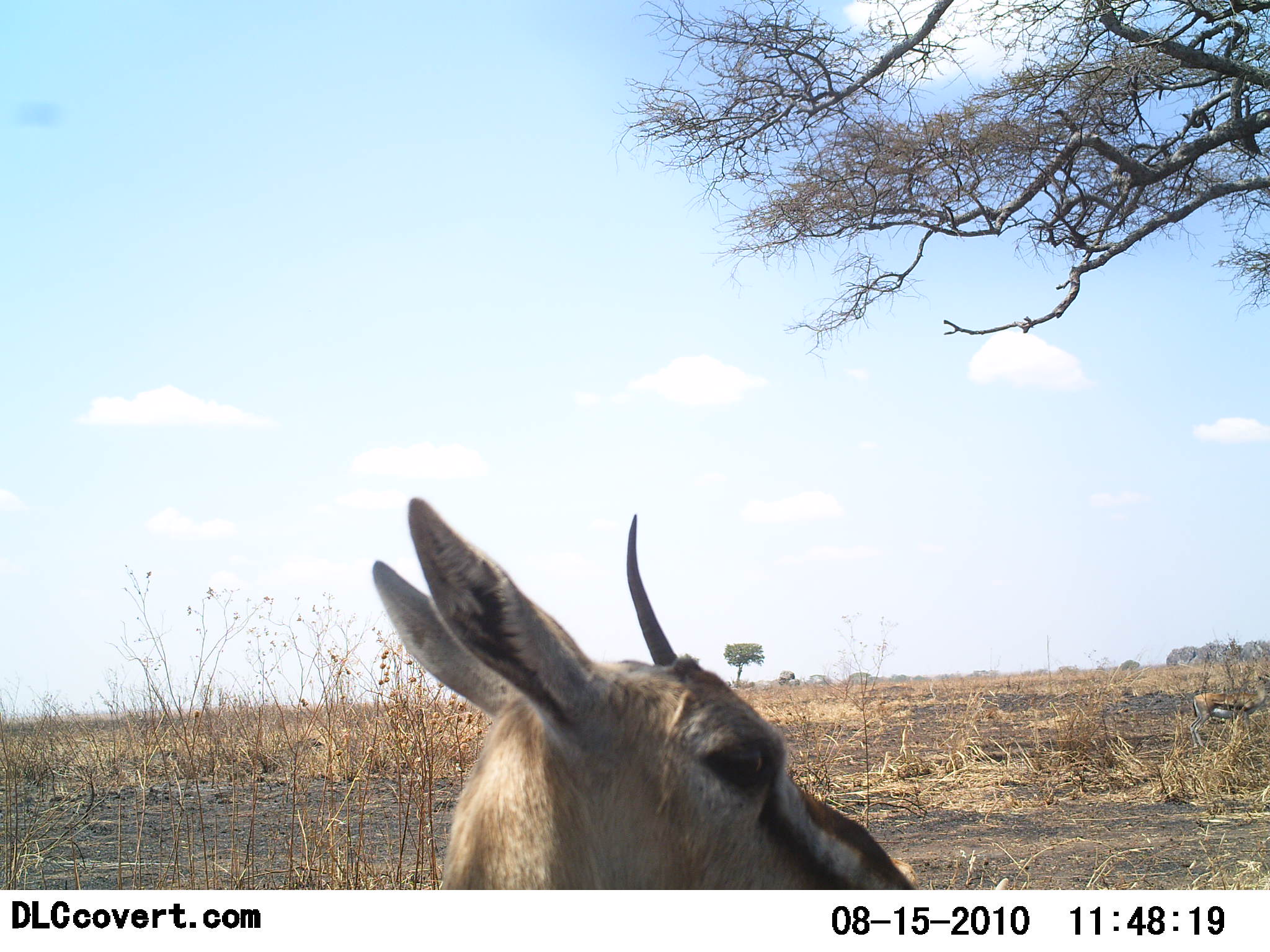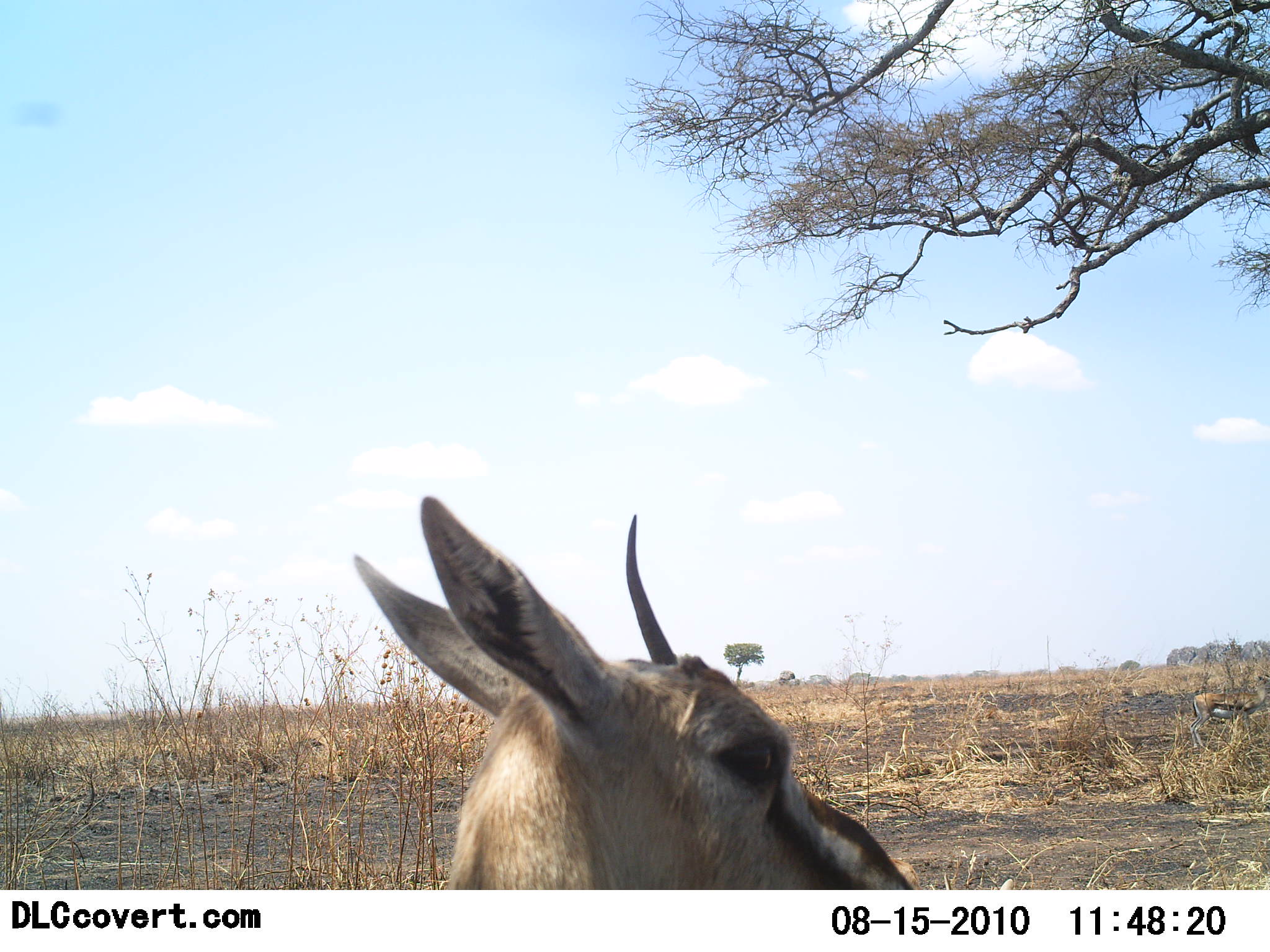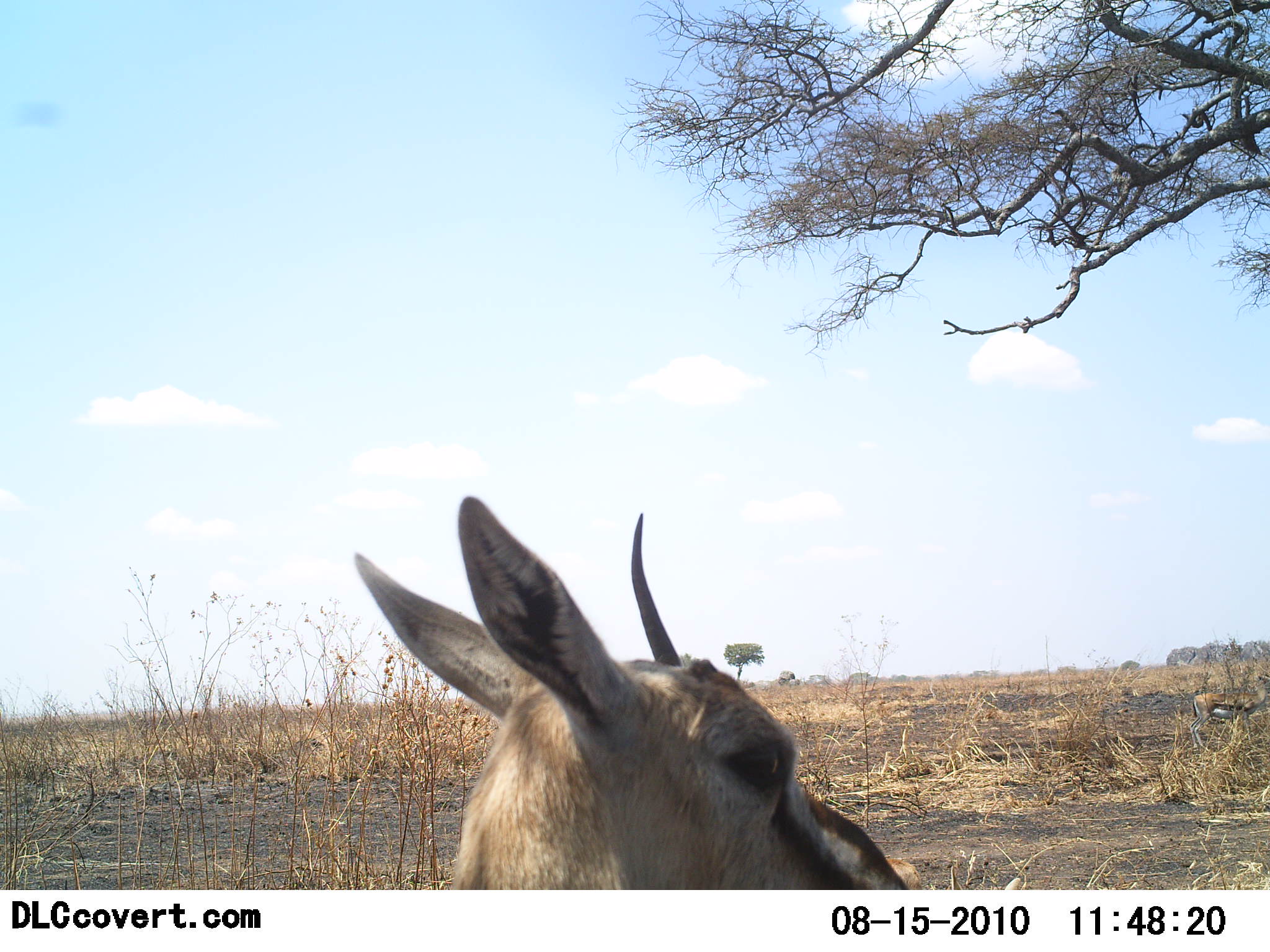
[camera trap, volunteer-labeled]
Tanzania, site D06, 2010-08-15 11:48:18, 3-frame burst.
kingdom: Animalia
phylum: Chordata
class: Mammalia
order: Artiodactyla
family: Bovidae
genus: Eudorcas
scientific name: Eudorcas thomsonii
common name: thomson's gazelle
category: gazellethomsons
Gazellethomsons (thomson's gazelle) (Eudorcas thomsonii), count 1. Behavior (volunteer vote fractions): standing 86%, resting 7%, moving 7%, interacting 0%. Young present (vote fraction): 0%. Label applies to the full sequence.